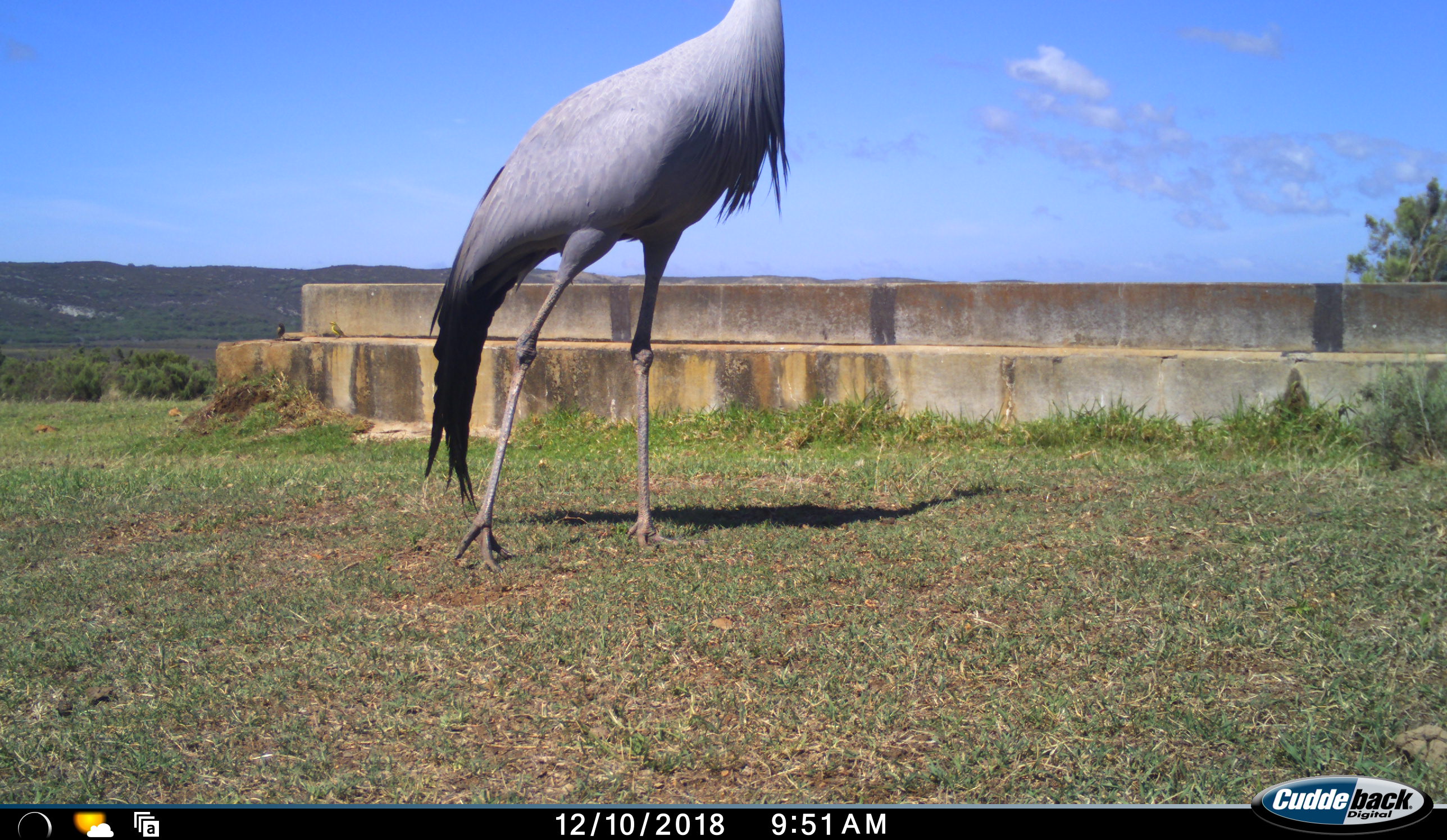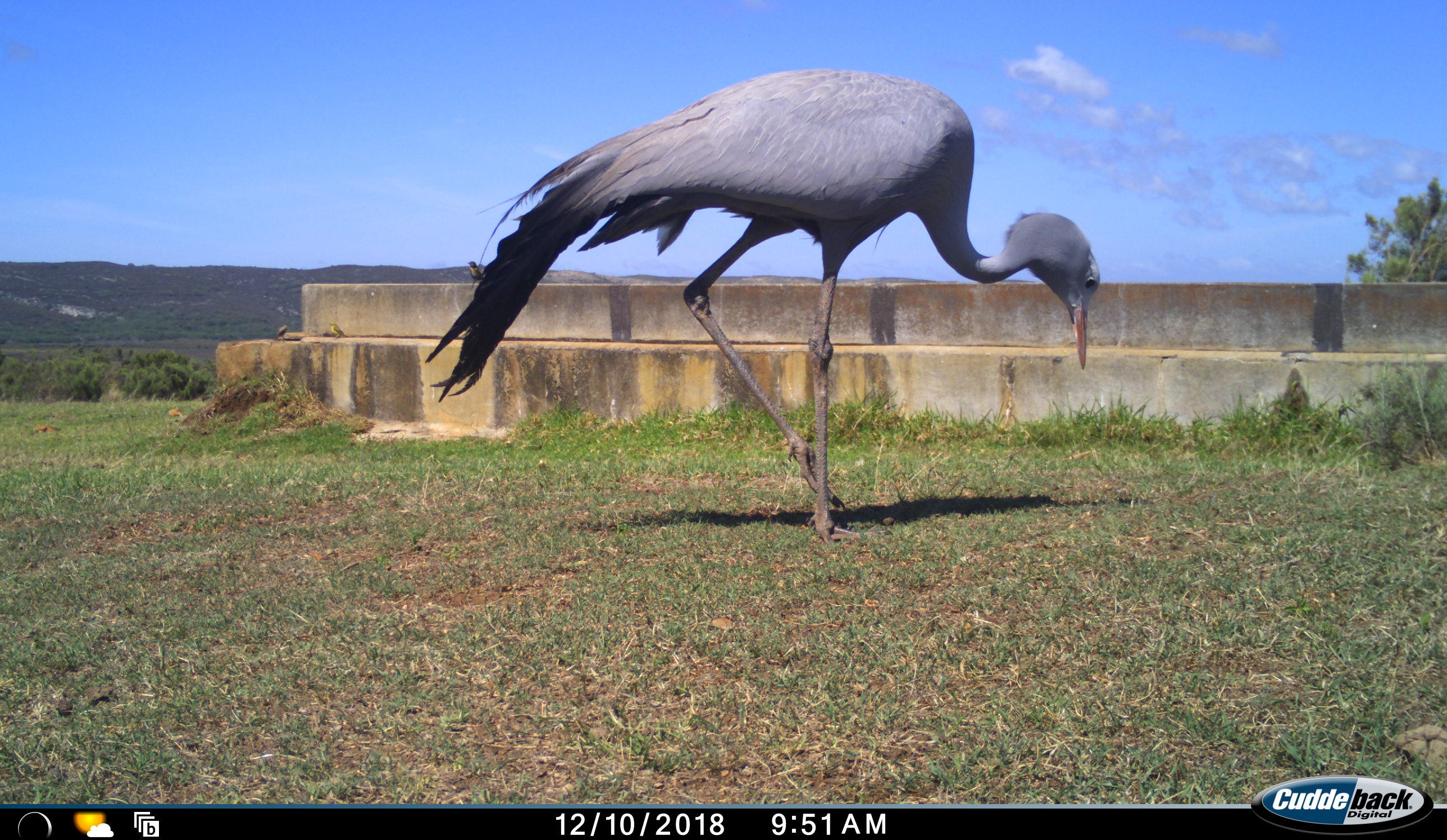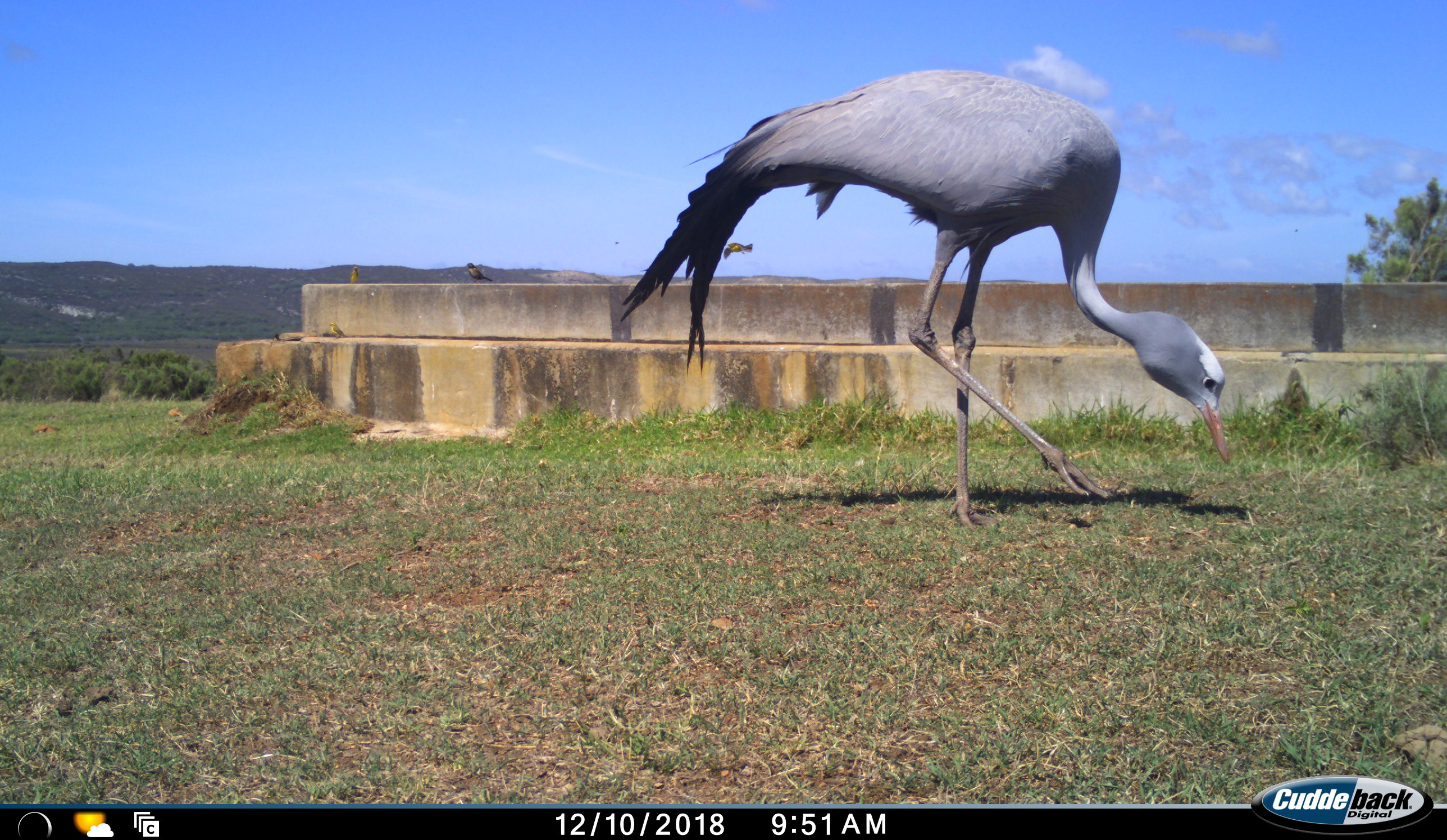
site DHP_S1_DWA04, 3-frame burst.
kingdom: Animalia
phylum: Chordata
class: Aves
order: Gruiformes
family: Gruidae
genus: Anthropoides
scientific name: Anthropoides paradiseus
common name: blue crane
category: craneblue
Craneblue (blue crane) (Anthropoides paradiseus), count 1. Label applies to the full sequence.